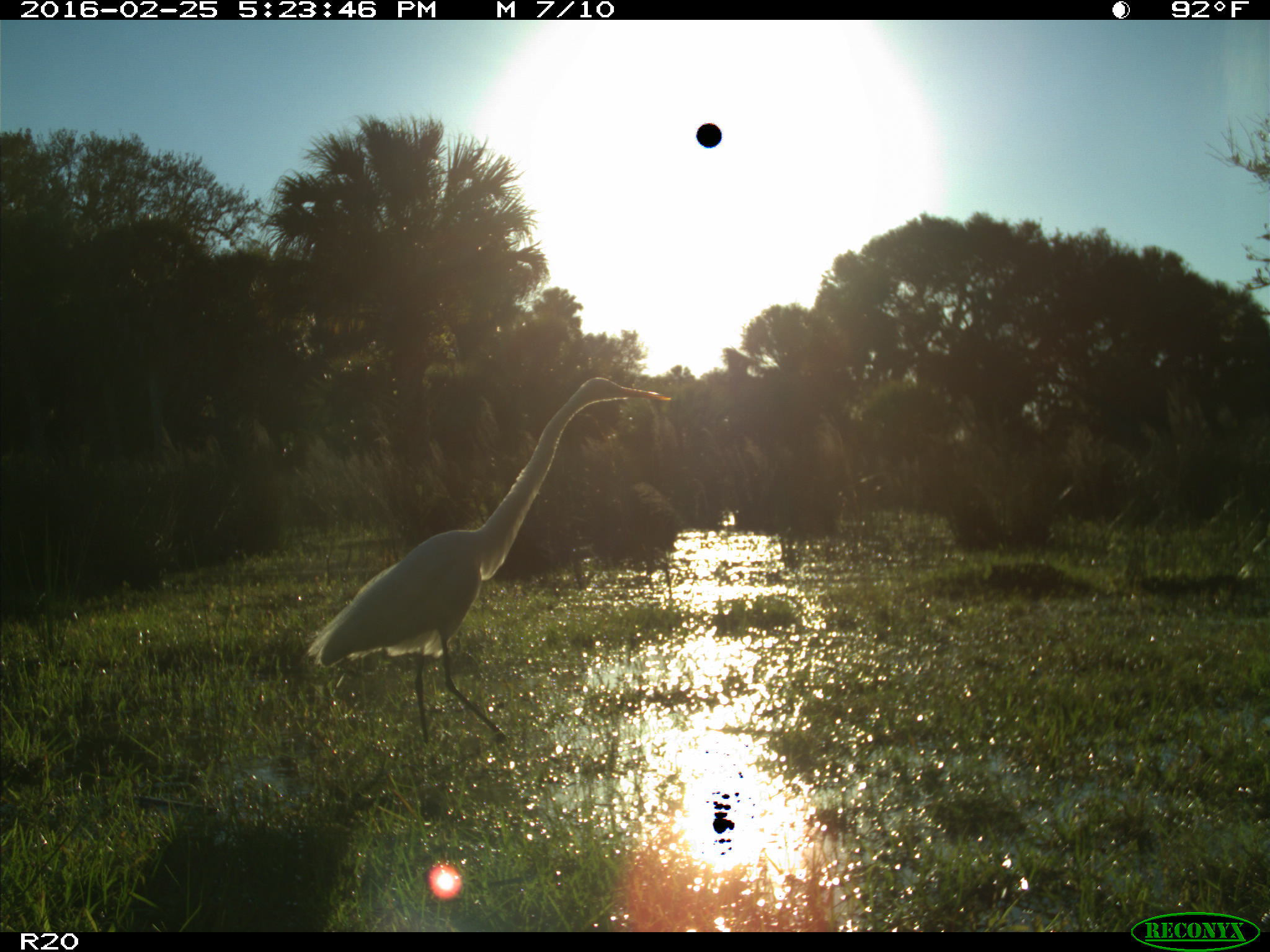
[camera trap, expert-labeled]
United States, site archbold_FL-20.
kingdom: Animalia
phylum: Chordata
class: Aves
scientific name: Aves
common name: birds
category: unidentified bird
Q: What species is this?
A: Unidentified bird (birds) (Aves).